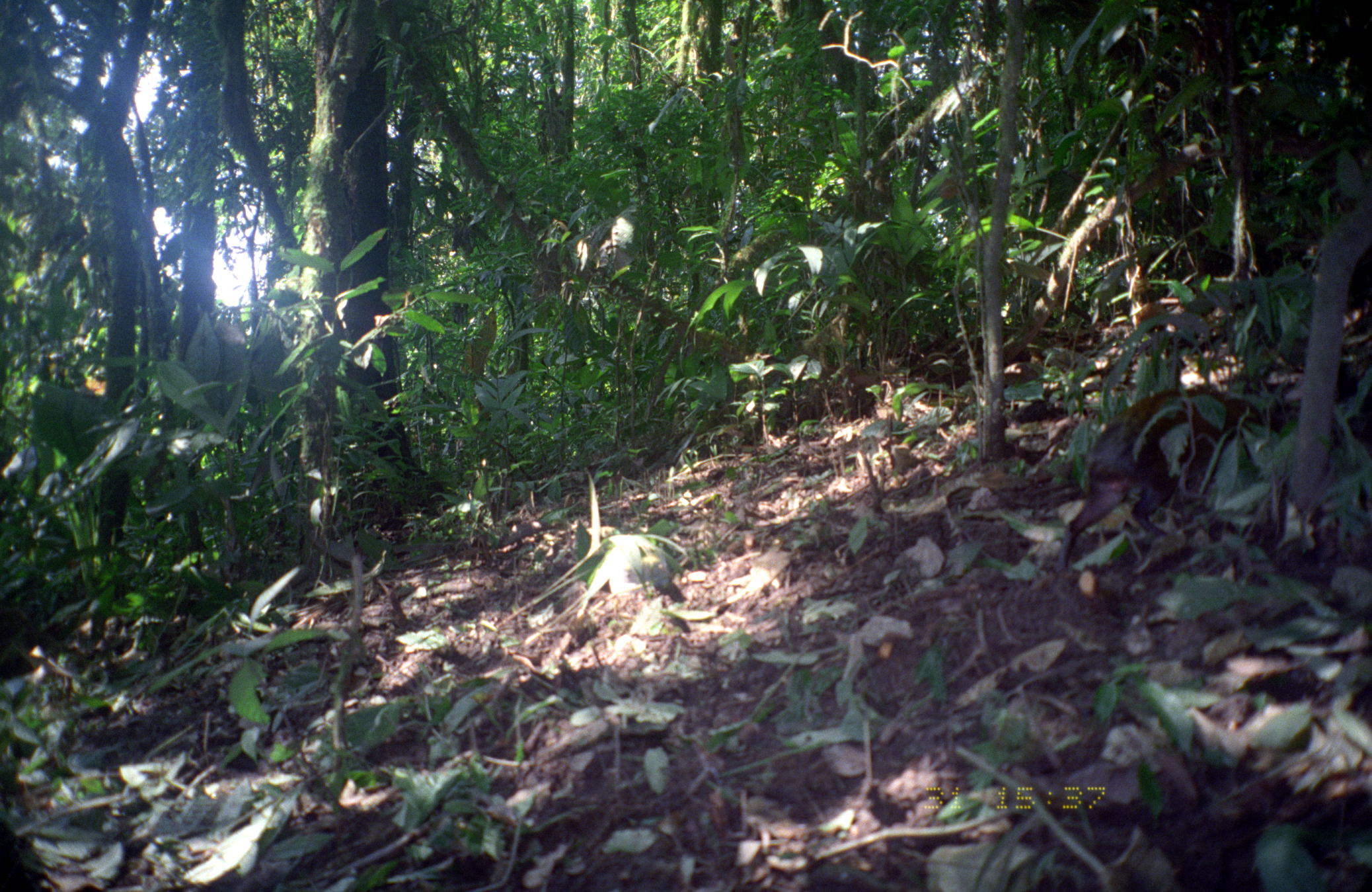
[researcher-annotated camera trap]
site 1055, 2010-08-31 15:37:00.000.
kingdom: Animalia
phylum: Chordata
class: Mammalia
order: Rodentia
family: Dasyproctidae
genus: Dasyprocta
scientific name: Dasyprocta punctata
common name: central american agouti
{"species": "Dasyprocta punctata (central american agouti)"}